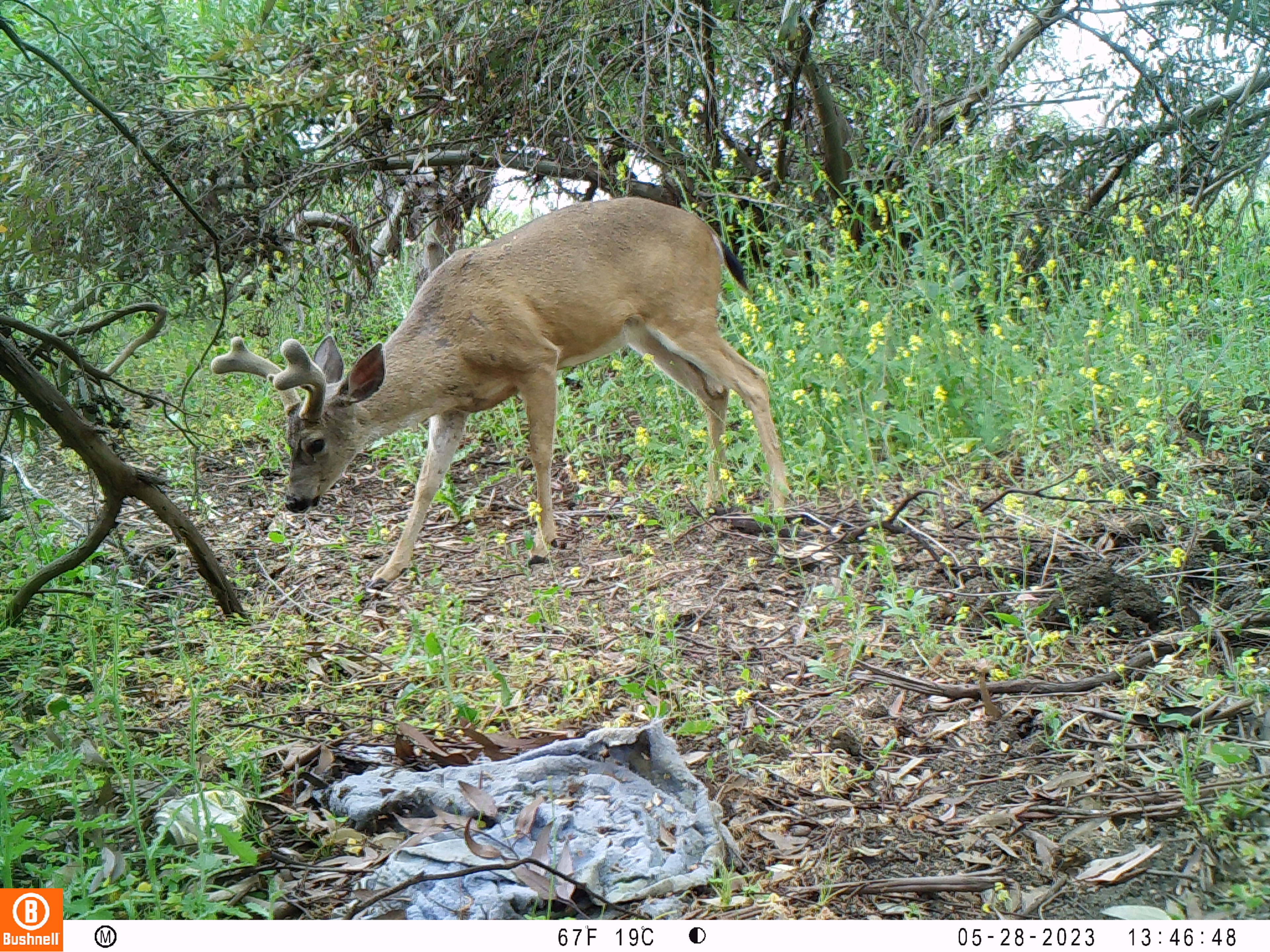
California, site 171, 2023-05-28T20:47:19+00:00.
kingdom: Animalia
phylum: Chordata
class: Mammalia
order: Artiodactyla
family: Cervidae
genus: Odocoileus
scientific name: Odocoileus hemionus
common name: mule deer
Mule deer (Odocoileus hemionus).